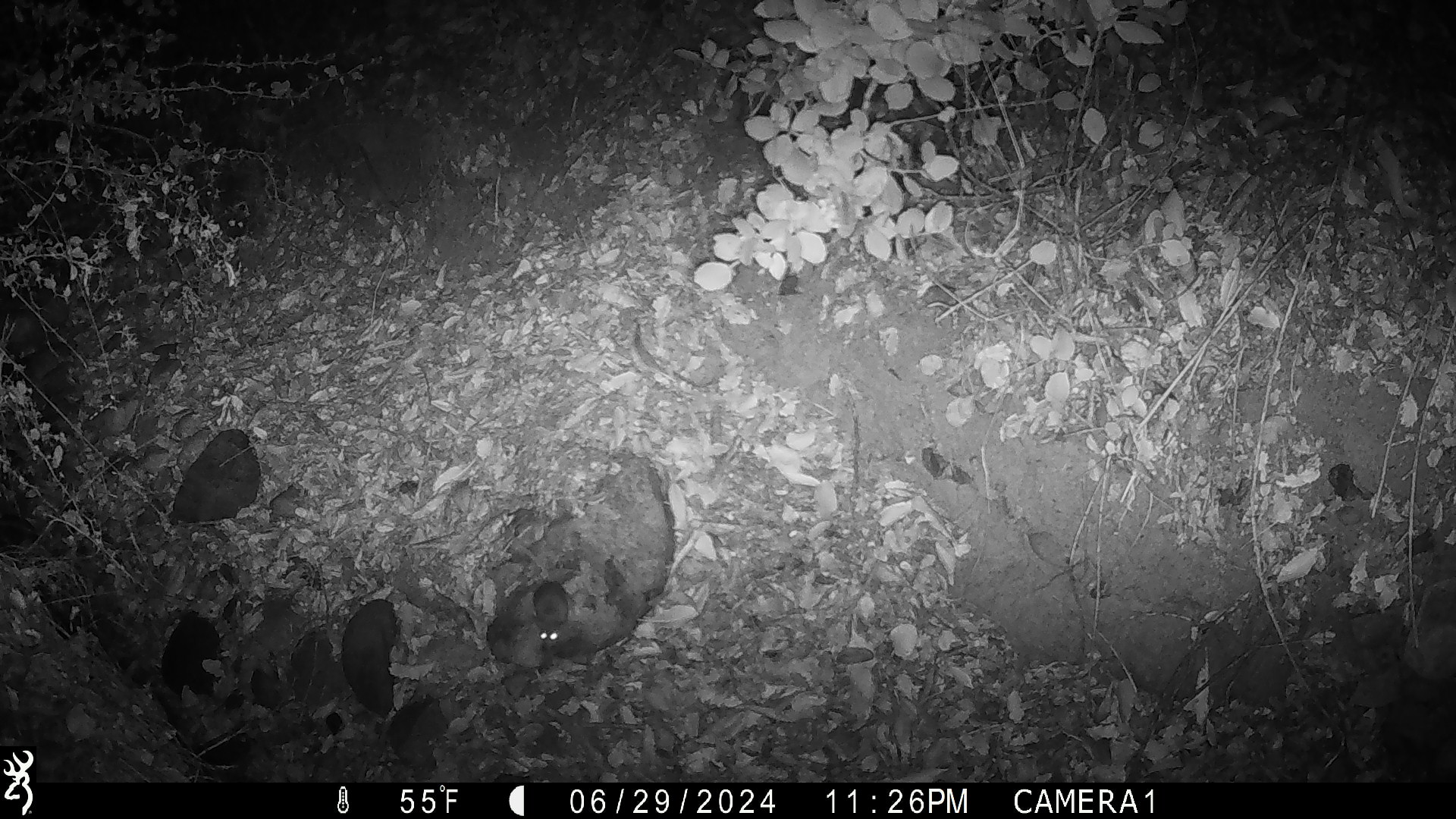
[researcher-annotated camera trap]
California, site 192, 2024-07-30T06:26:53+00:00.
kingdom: Animalia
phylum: Chordata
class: Mammalia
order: Rodentia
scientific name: Rodentia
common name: mouse or rat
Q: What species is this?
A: Mouse or rat (Rodentia).